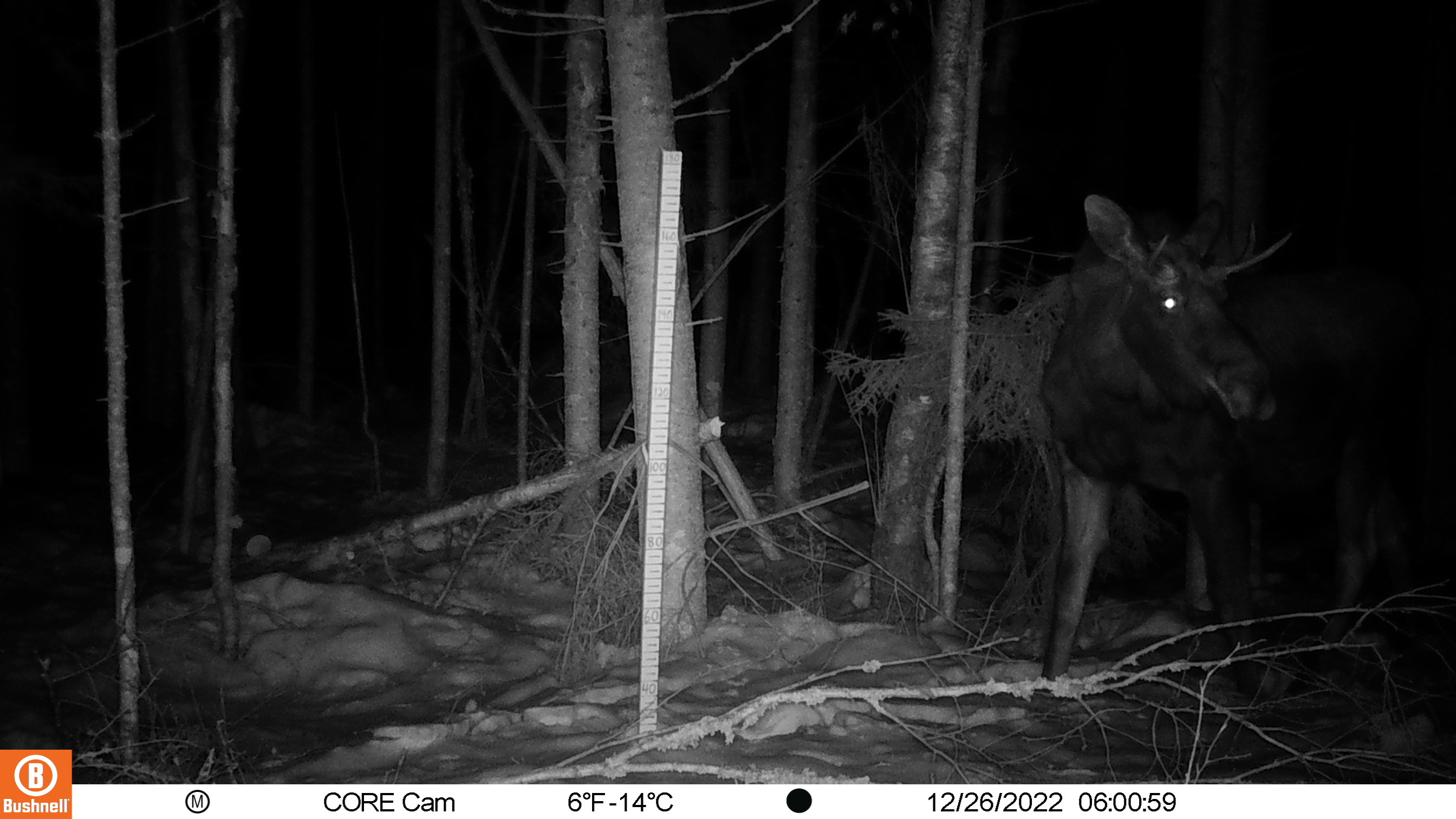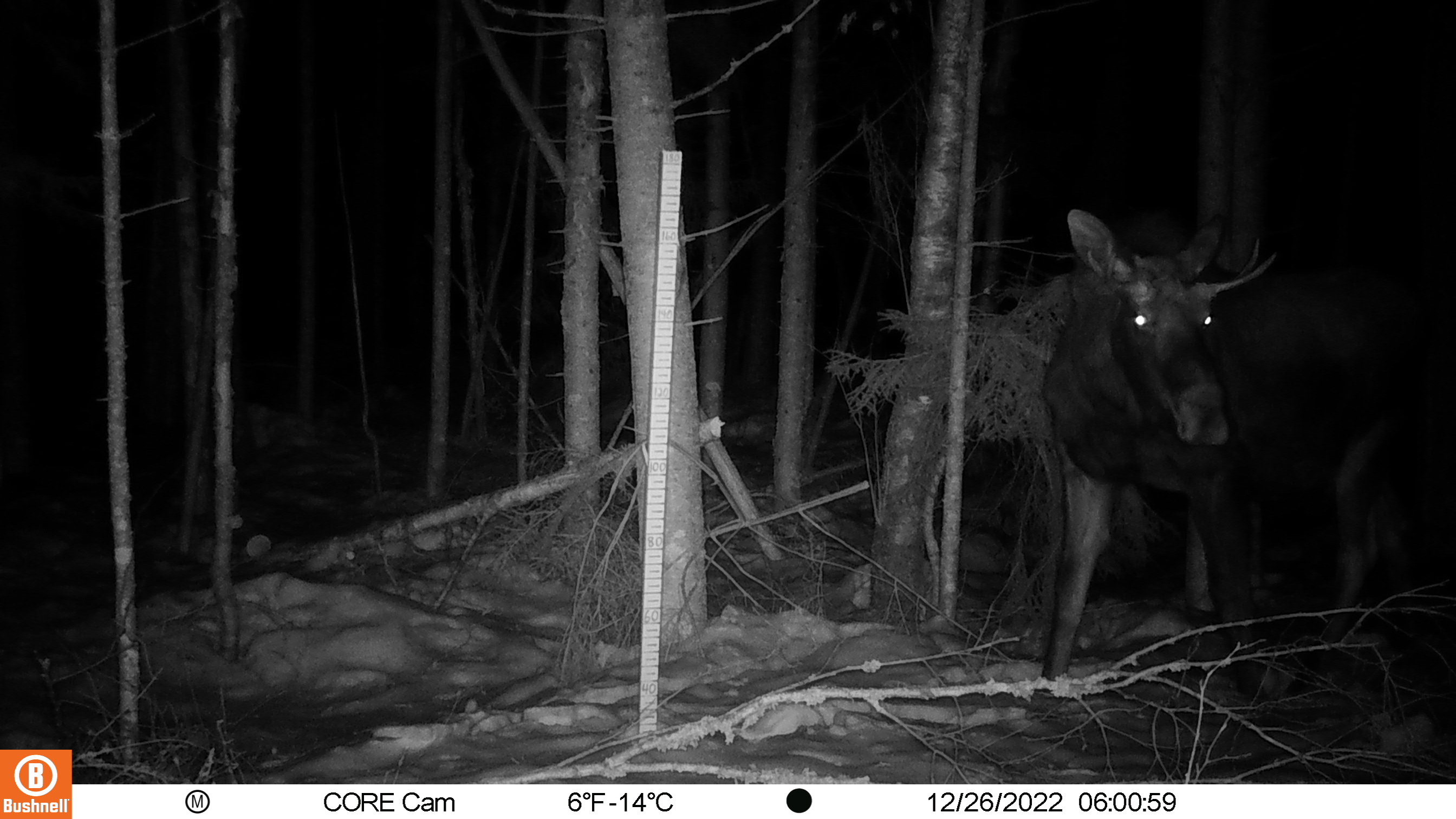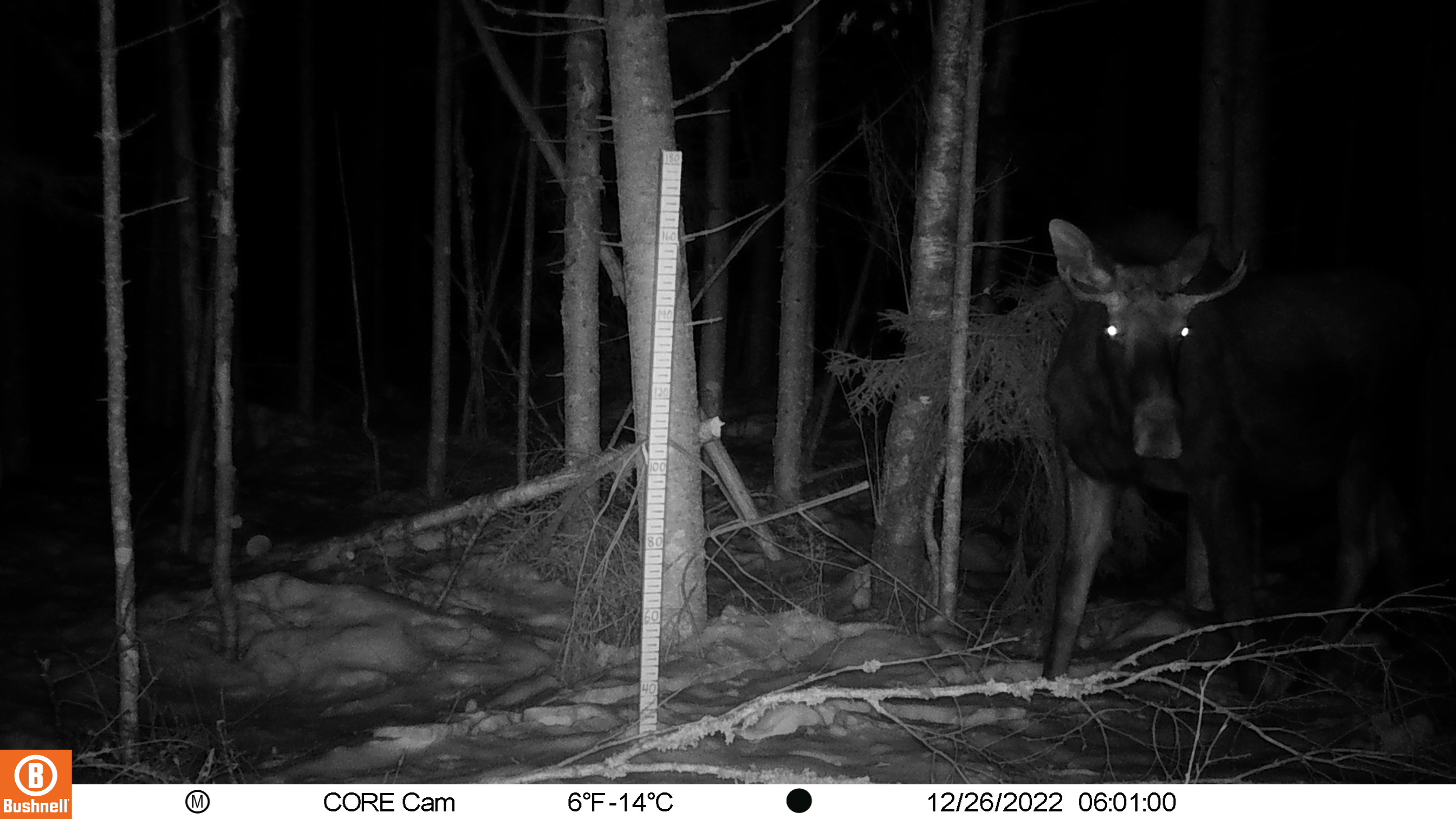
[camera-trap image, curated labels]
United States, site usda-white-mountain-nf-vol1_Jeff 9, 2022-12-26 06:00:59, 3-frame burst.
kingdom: Animalia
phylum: Chordata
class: Mammalia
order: Artiodactyla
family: Cervidae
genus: Alces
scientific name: Alces alces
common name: moose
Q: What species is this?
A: Moose (Alces alces).